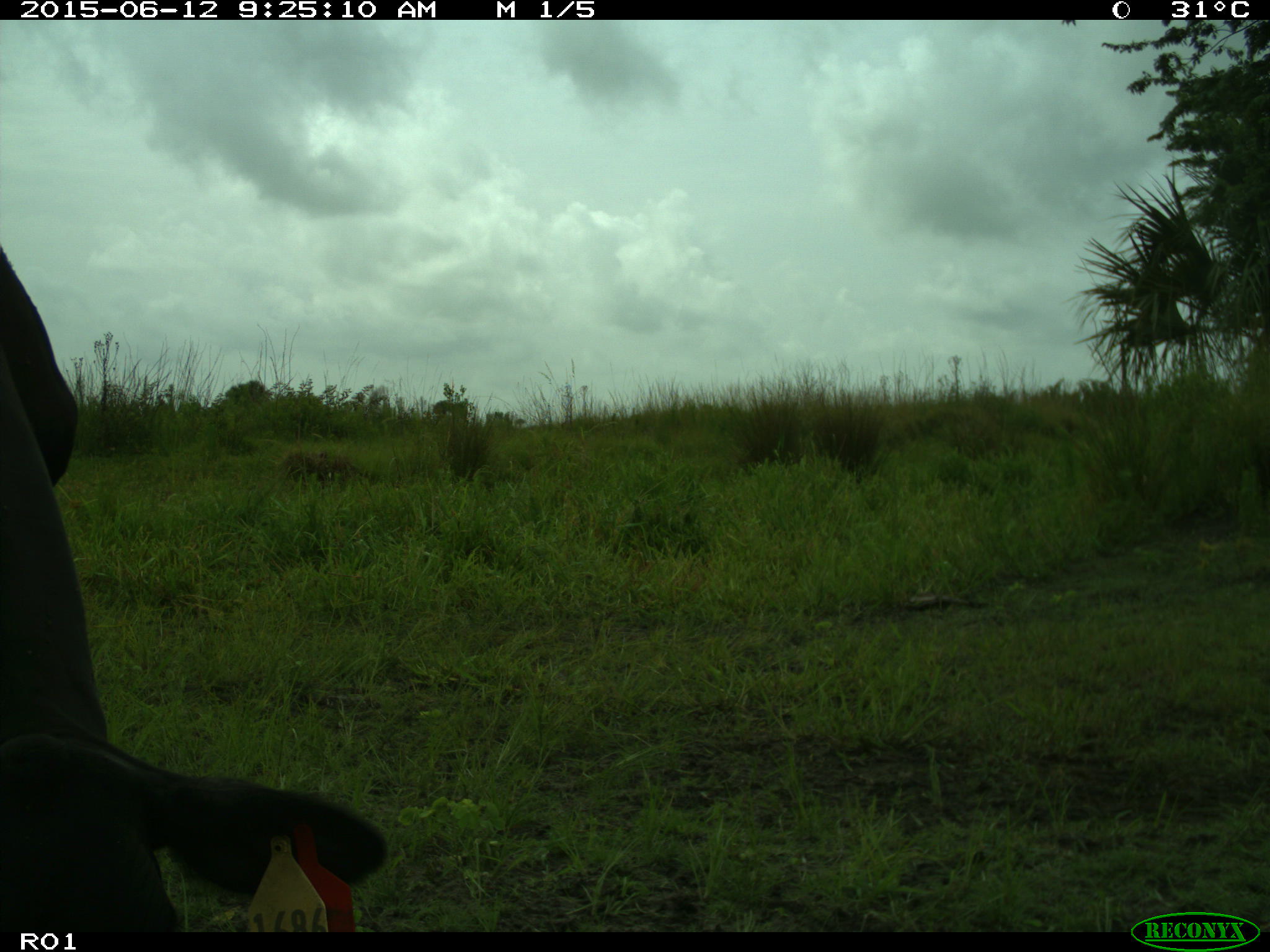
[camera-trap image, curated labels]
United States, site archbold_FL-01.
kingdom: Animalia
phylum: Chordata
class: Mammalia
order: Artiodactyla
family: Bovidae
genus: Bos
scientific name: Bos taurus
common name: domestic cow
Bos taurus (domestic cow).